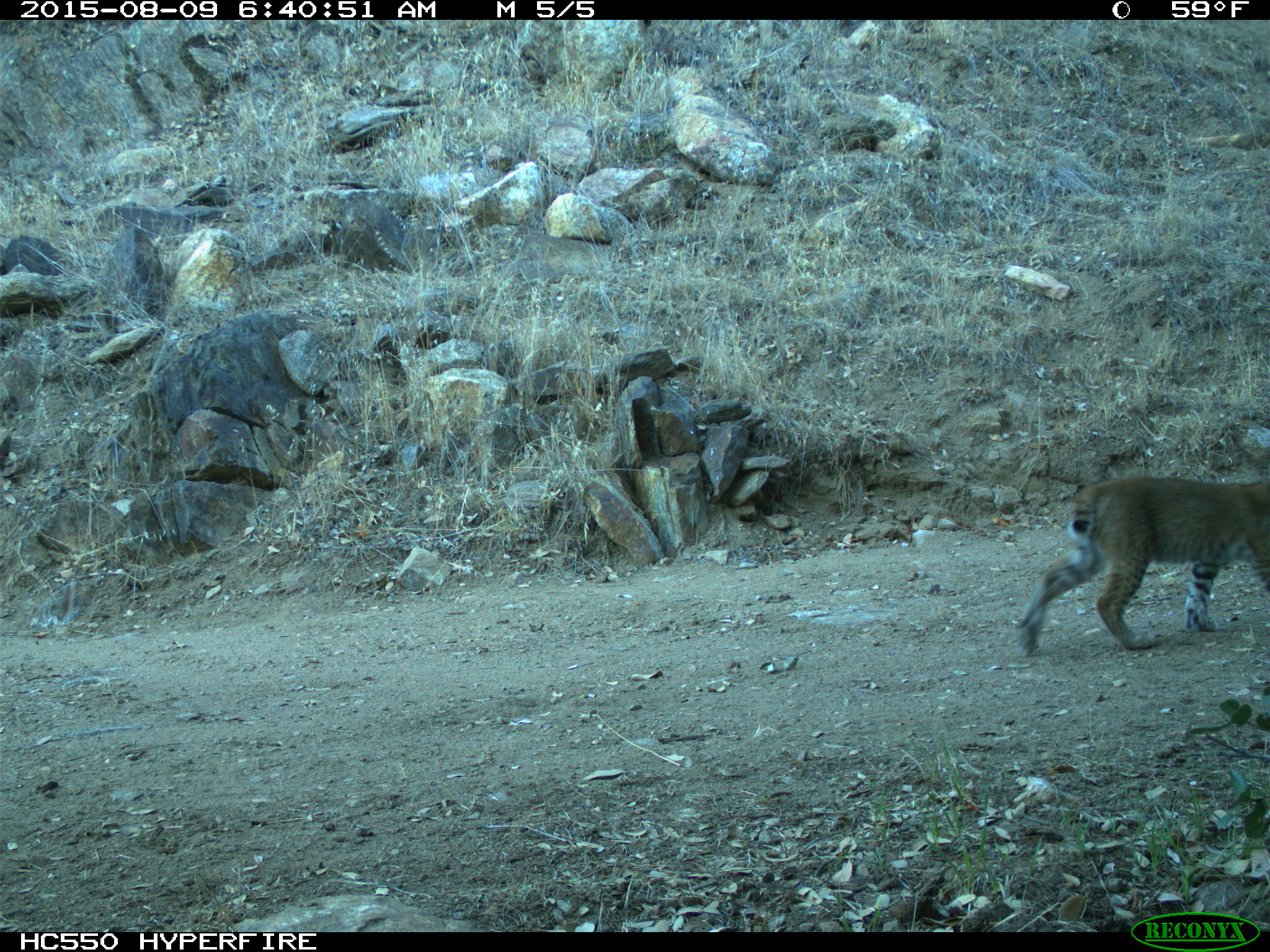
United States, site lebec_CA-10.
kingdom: Animalia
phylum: Chordata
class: Mammalia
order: Carnivora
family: Felidae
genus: Lynx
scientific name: Lynx rufus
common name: bobcat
Lynx rufus (bobcat).